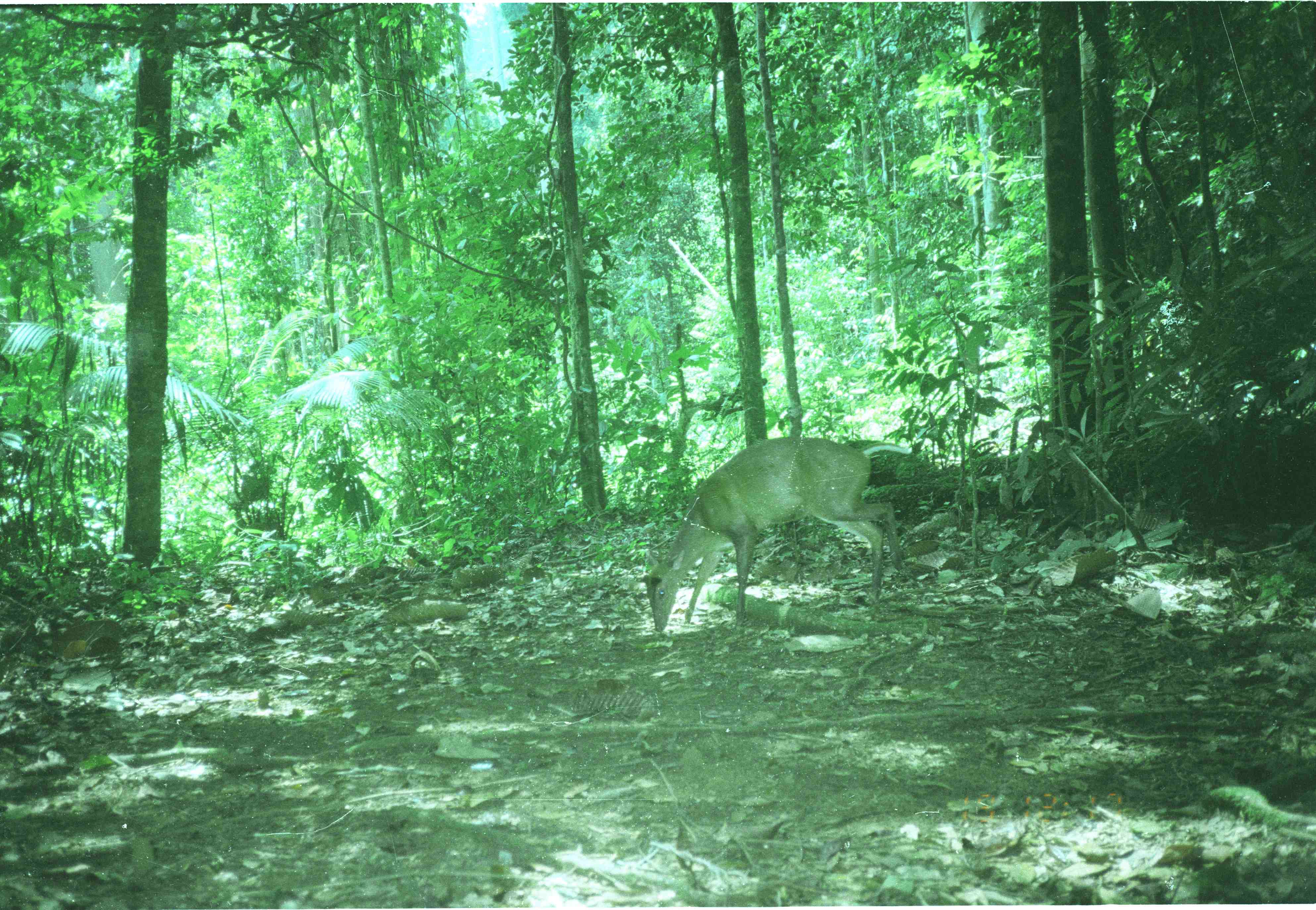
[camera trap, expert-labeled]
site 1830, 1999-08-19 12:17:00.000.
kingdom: Animalia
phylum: Chordata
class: Mammalia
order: Artiodactyla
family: Cervidae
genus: Muntiacus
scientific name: Muntiacus muntjak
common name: southern red muntjac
Muntiacus muntjak (southern red muntjac), count 1.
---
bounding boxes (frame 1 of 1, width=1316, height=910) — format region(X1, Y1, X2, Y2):
muntiacus muntjak: region(634, 437, 913, 633)